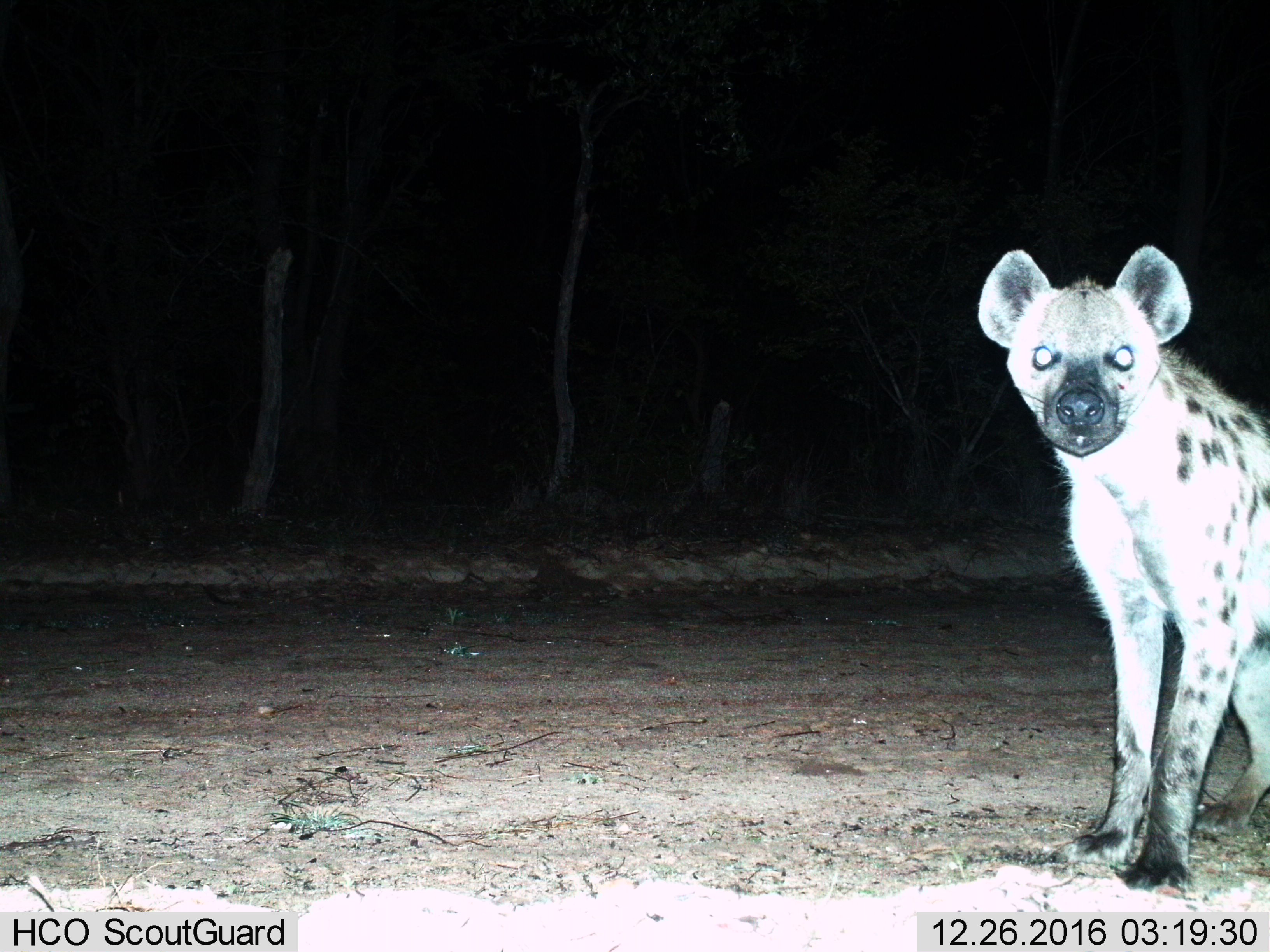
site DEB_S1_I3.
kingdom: Animalia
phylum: Chordata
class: Mammalia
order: Carnivora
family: Hyaenidae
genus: Crocuta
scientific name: Crocuta crocuta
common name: spotted hyena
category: hyenaspotted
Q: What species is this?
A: Hyenaspotted (spotted hyena) (Crocuta crocuta).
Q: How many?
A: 1.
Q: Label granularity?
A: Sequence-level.